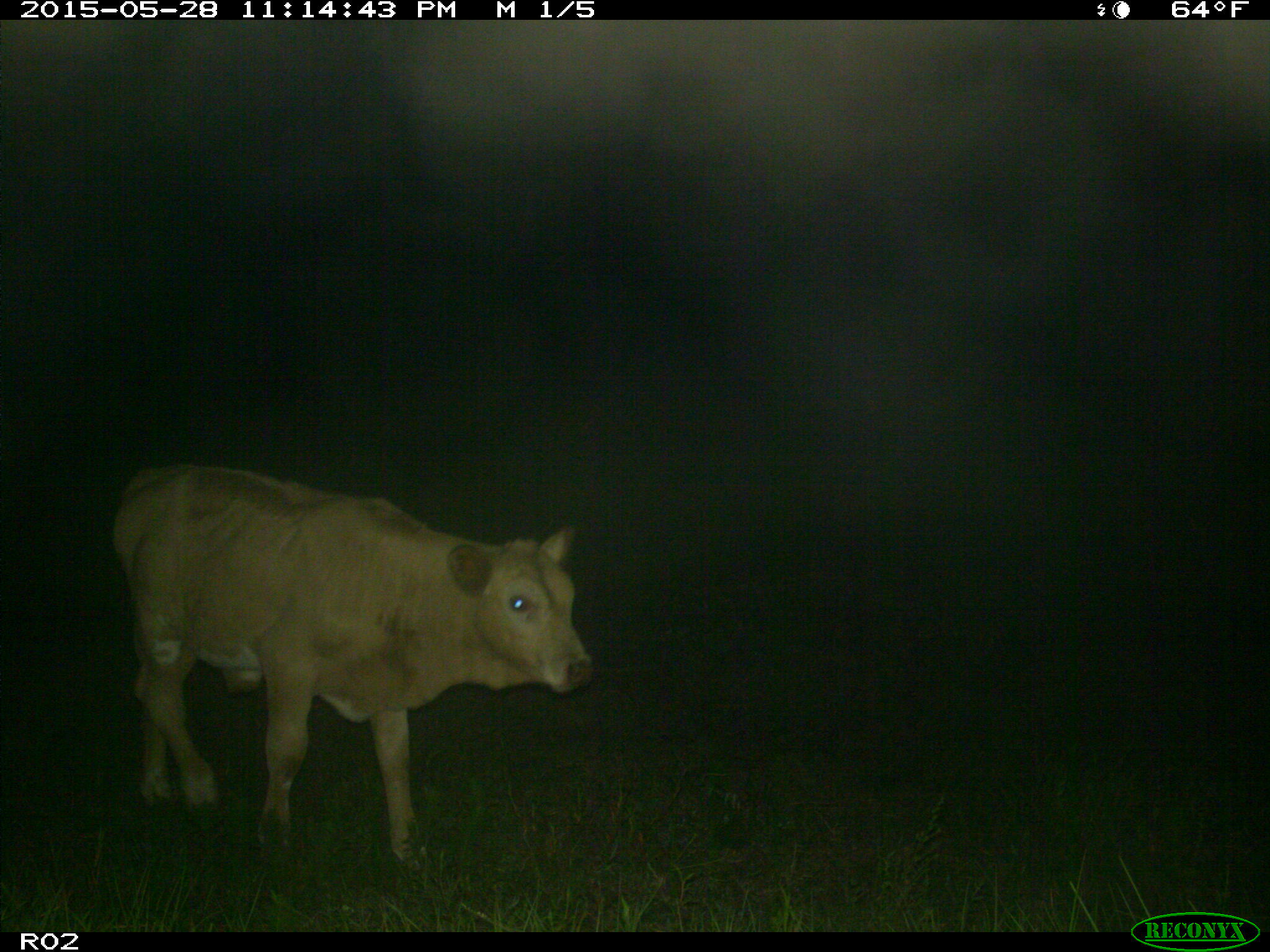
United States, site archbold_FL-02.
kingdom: Animalia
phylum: Chordata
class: Mammalia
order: Artiodactyla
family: Bovidae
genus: Bos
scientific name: Bos taurus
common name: domestic cow